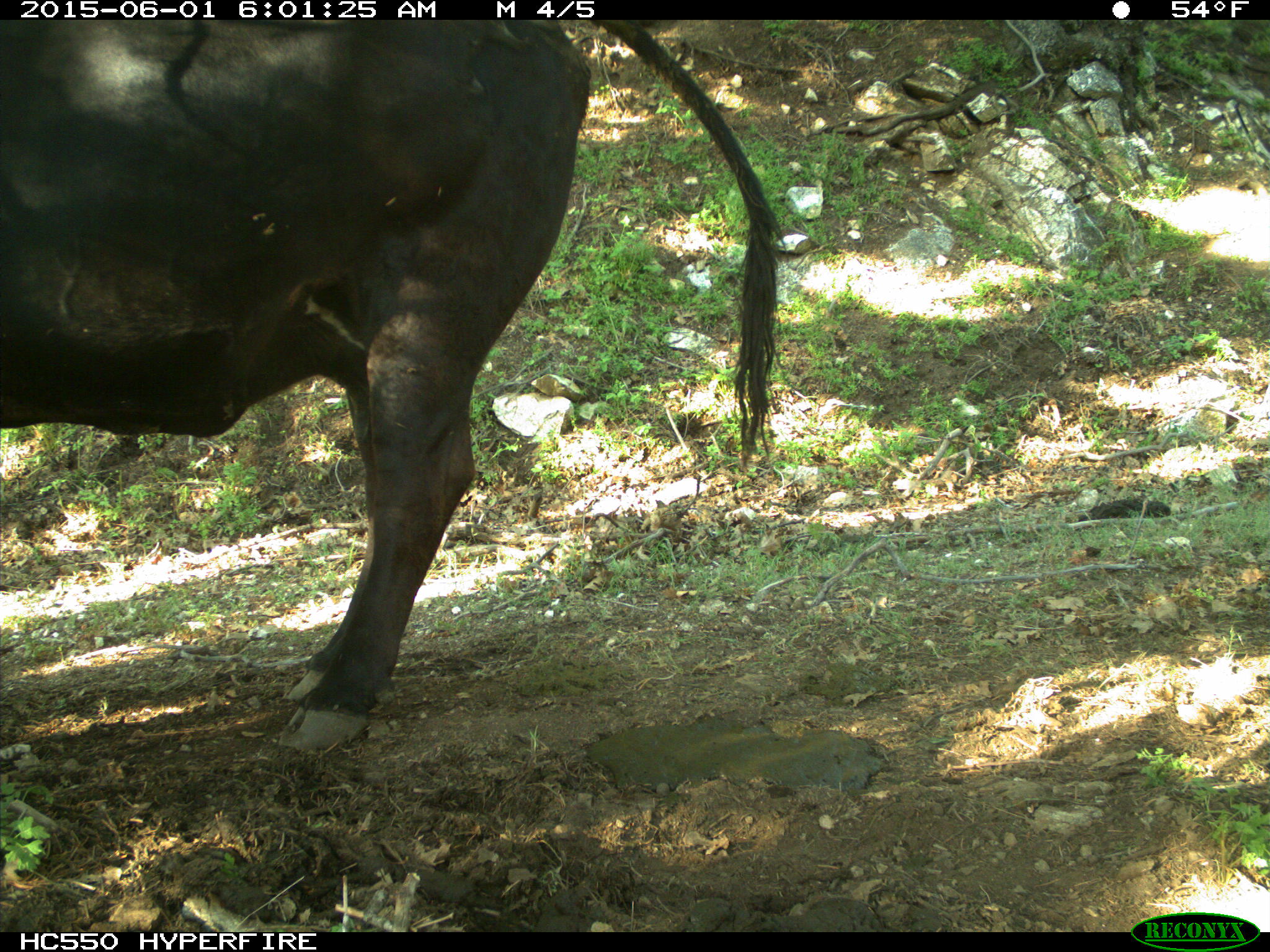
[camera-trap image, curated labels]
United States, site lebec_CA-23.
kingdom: Animalia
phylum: Chordata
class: Mammalia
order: Artiodactyla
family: Bovidae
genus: Bos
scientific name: Bos taurus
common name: domestic cow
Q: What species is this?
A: Bos taurus (domestic cow).